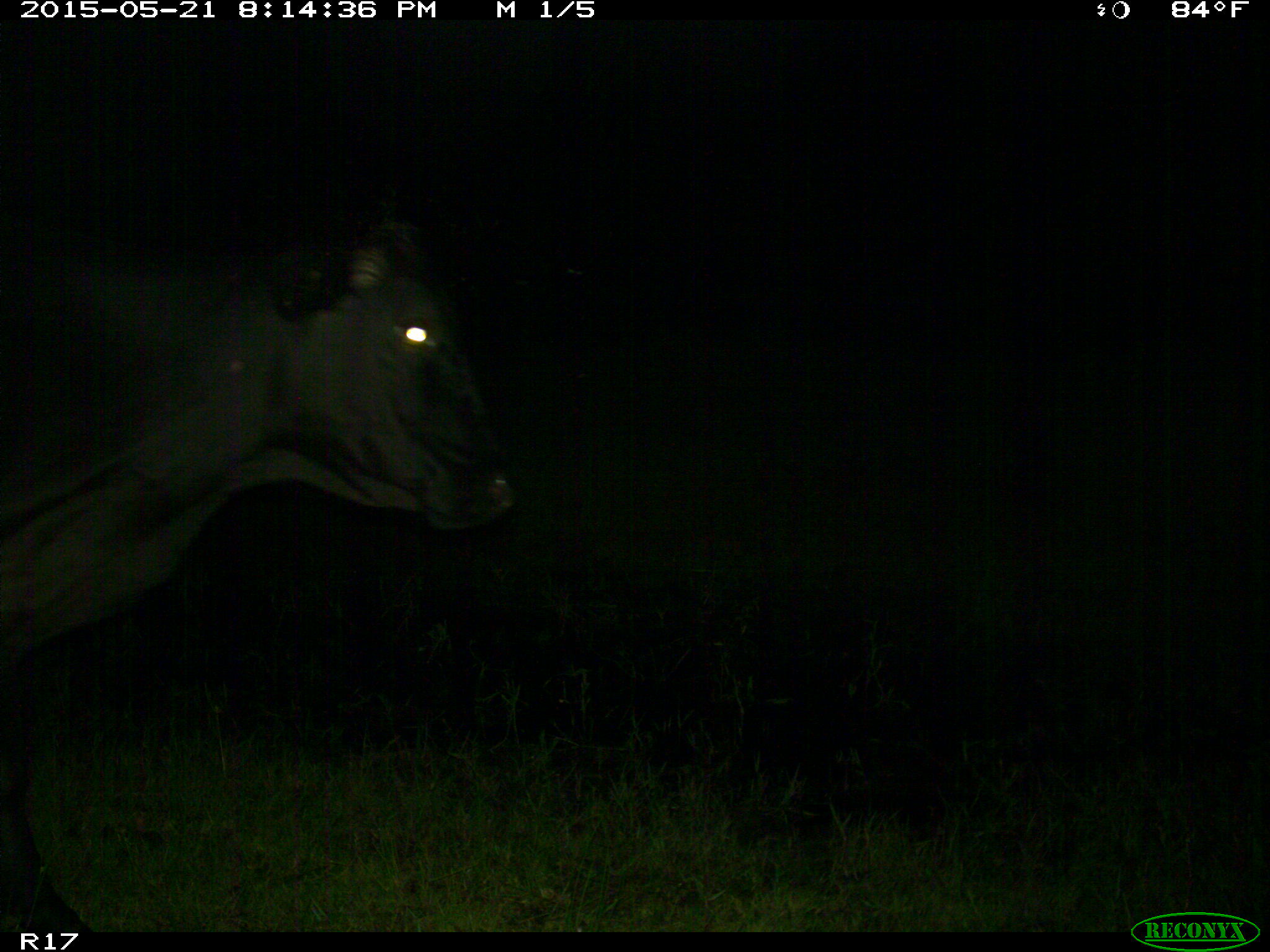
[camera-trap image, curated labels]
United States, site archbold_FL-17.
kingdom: Animalia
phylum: Chordata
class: Mammalia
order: Artiodactyla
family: Bovidae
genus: Bos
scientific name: Bos taurus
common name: domestic cow